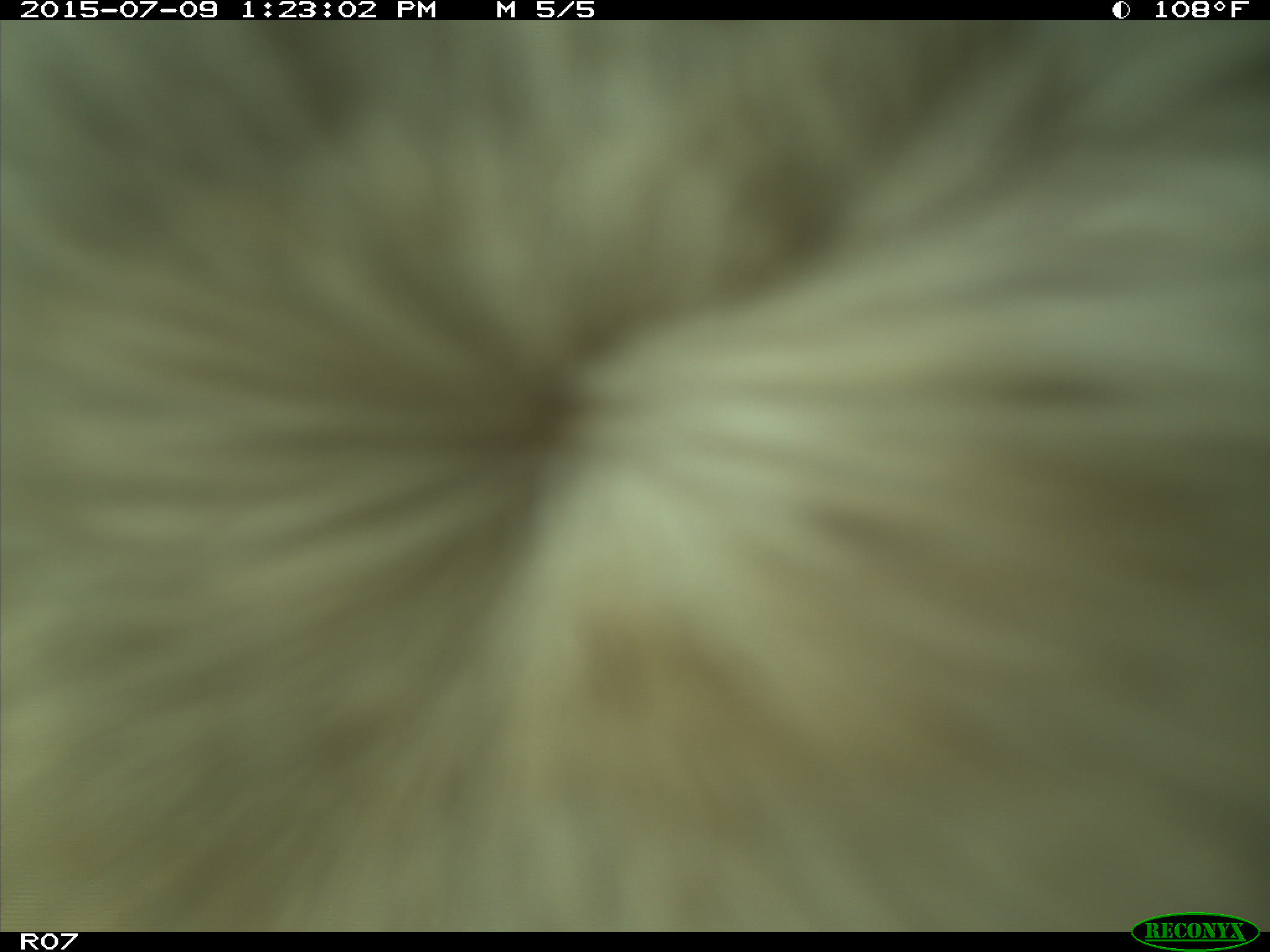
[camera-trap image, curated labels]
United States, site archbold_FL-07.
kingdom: Animalia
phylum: Chordata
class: Mammalia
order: Artiodactyla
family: Bovidae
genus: Bos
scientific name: Bos taurus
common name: domestic cow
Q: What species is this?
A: Bos taurus (domestic cow).